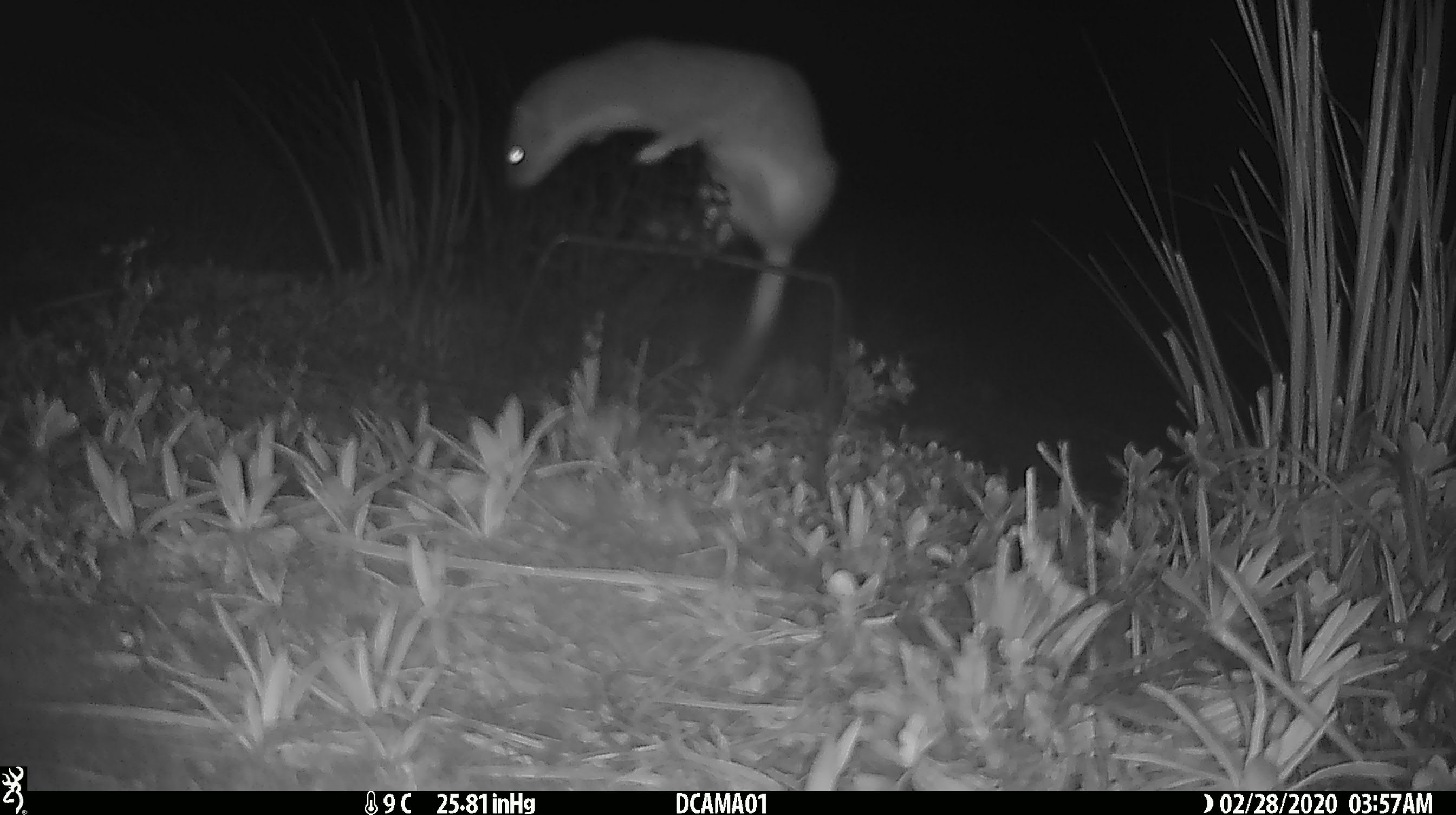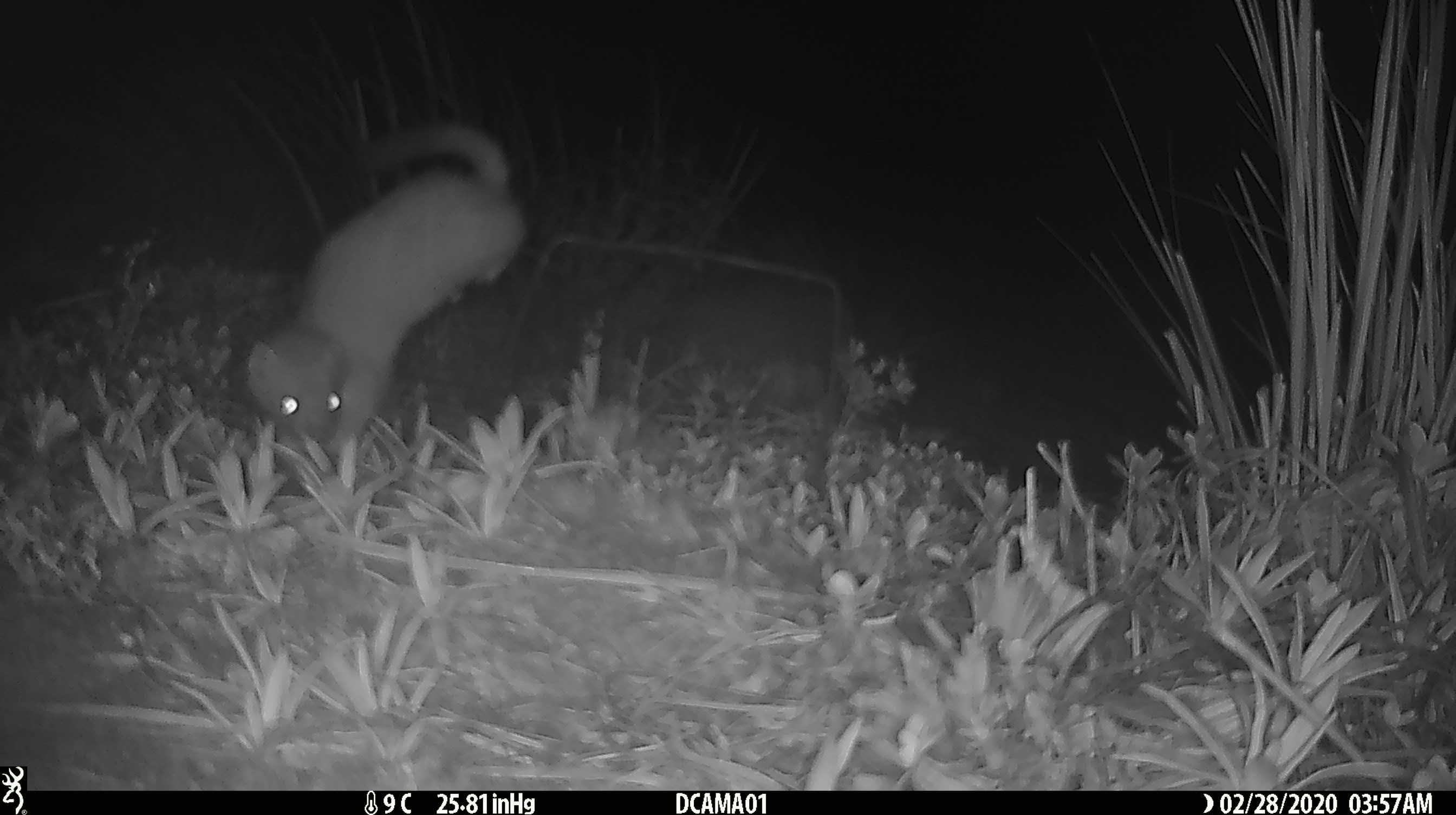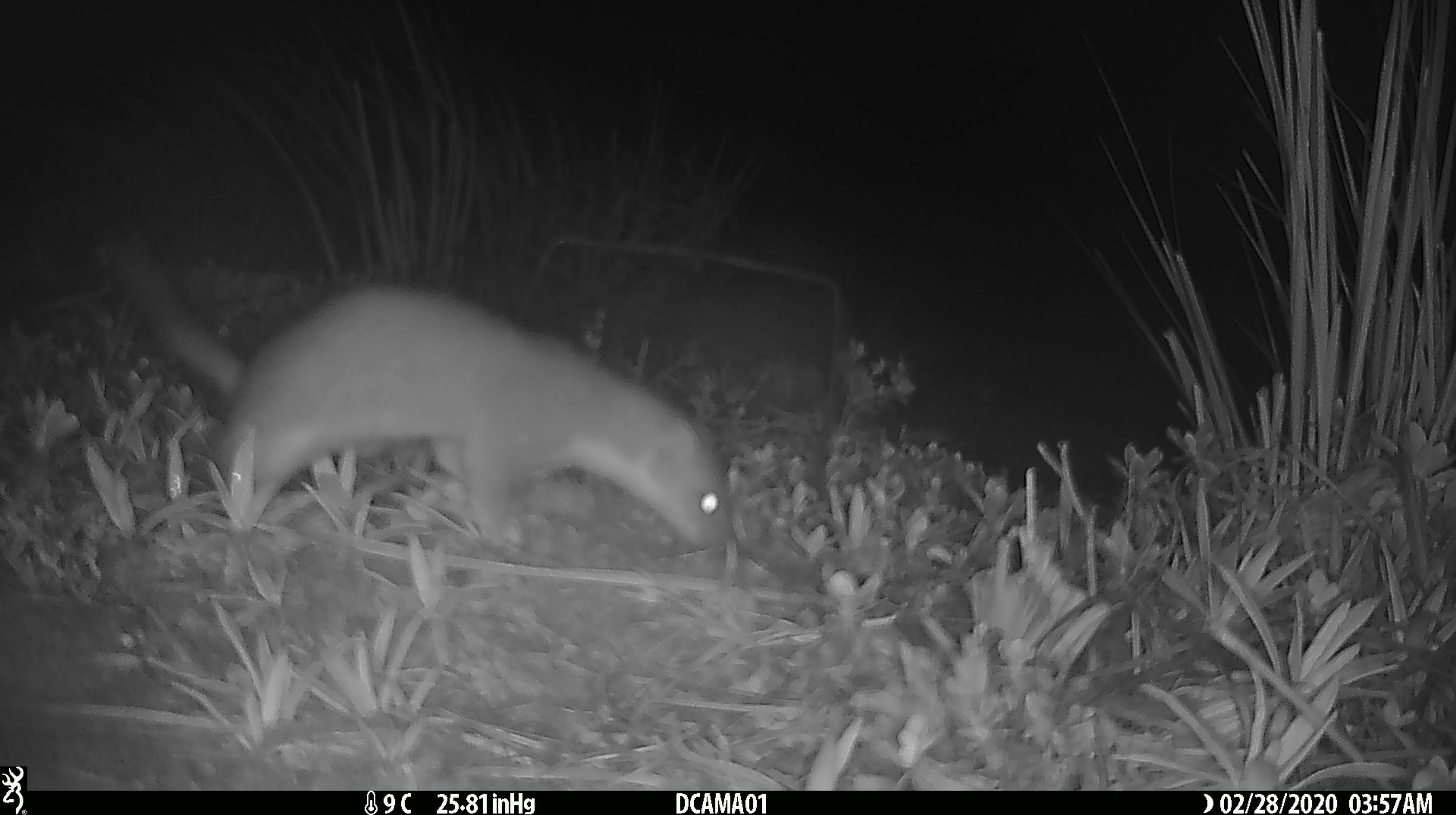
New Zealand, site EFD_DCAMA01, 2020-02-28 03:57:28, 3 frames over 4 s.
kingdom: Animalia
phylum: Chordata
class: Mammalia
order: Carnivora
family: Mustelidae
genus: Mustela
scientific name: Mustela erminea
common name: stoat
Stoat (Mustela erminea).